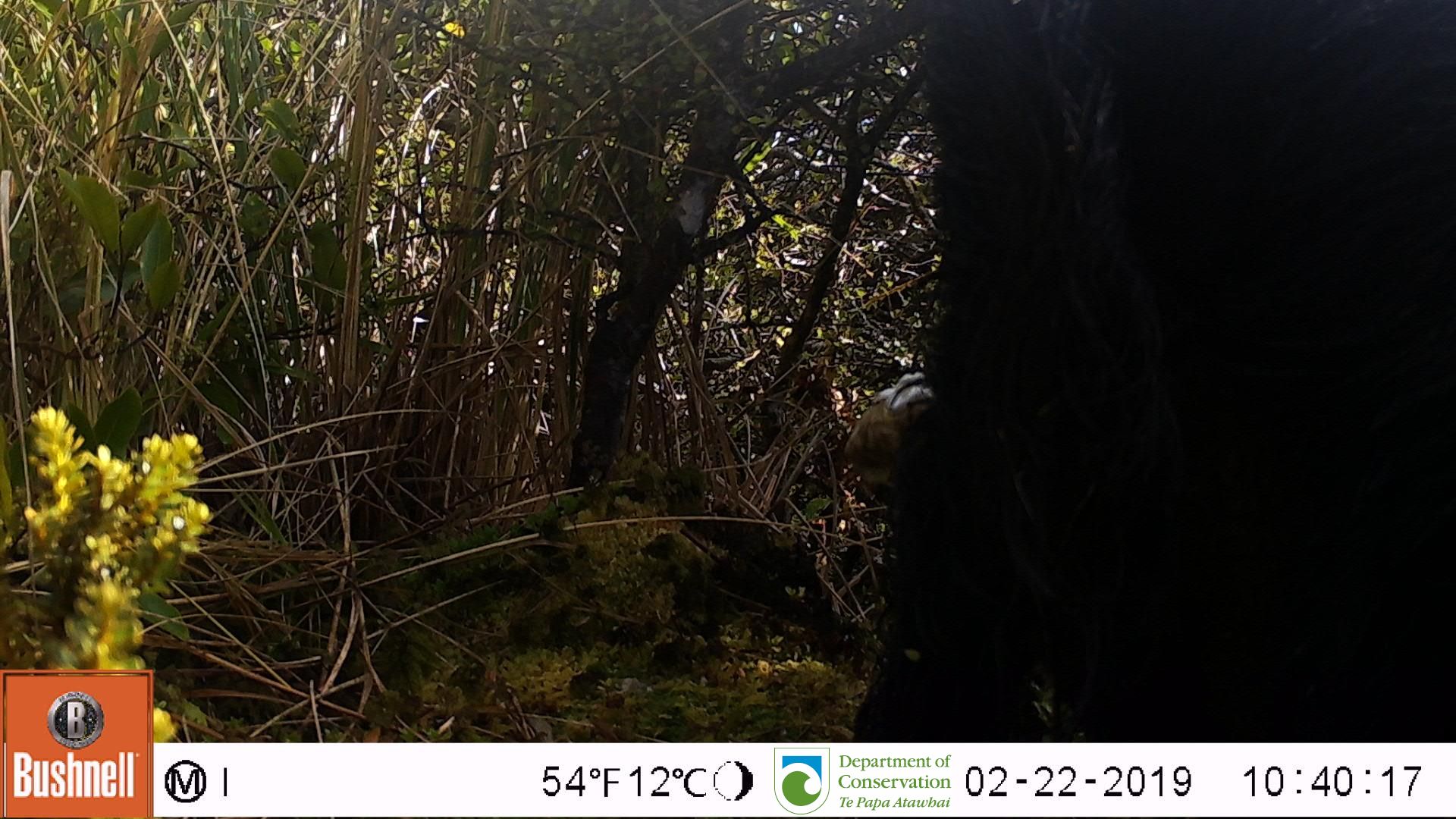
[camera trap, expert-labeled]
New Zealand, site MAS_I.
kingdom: Animalia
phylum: Chordata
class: Mammalia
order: Artiodactyla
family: Suidae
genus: Sus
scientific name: Sus scrofa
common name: pig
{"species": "pig (Sus scrofa)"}